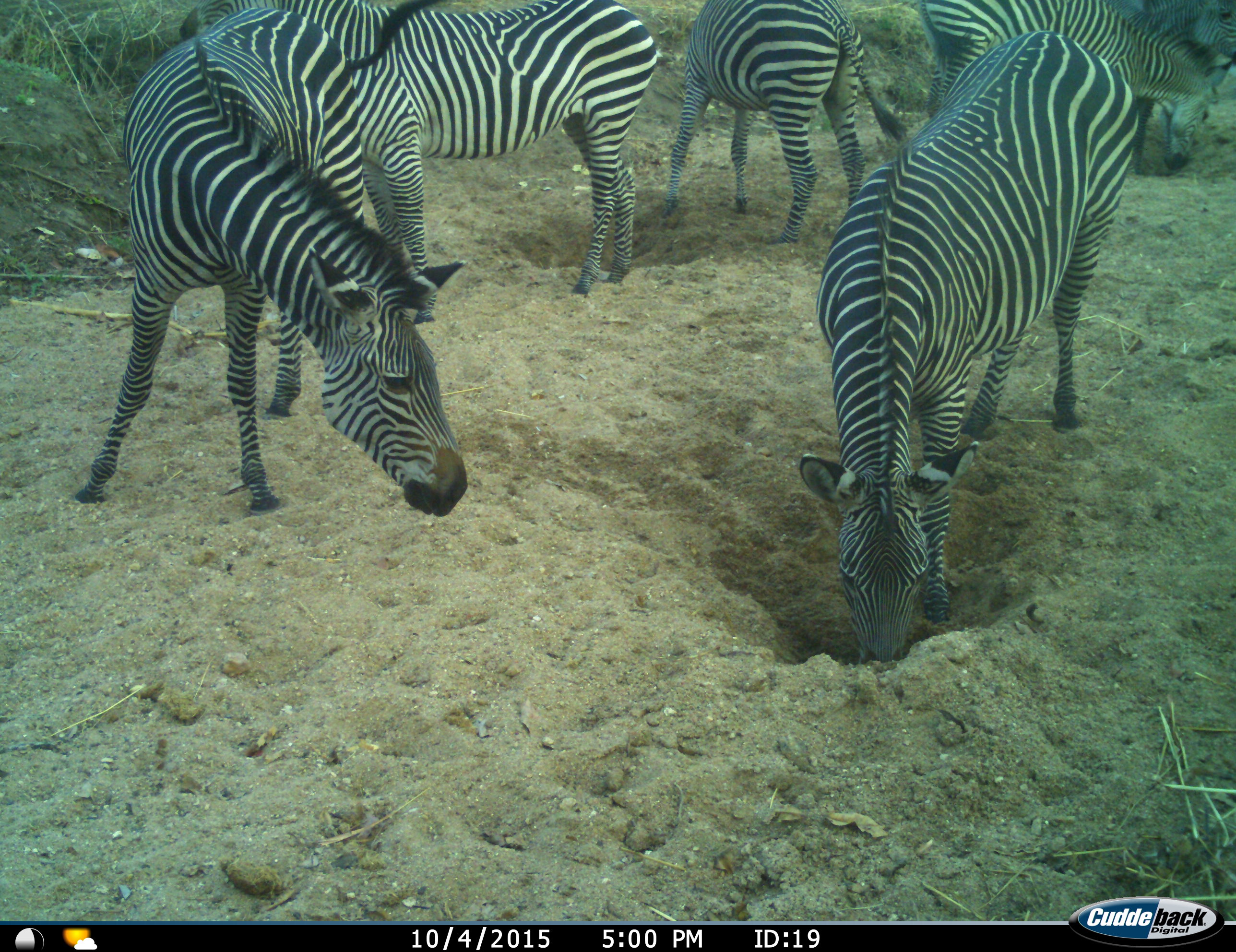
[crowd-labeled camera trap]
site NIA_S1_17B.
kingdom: Animalia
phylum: Chordata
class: Mammalia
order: Perissodactyla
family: Equidae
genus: Equus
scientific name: Equus quagga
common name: plains zebra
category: zebraplains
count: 6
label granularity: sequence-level